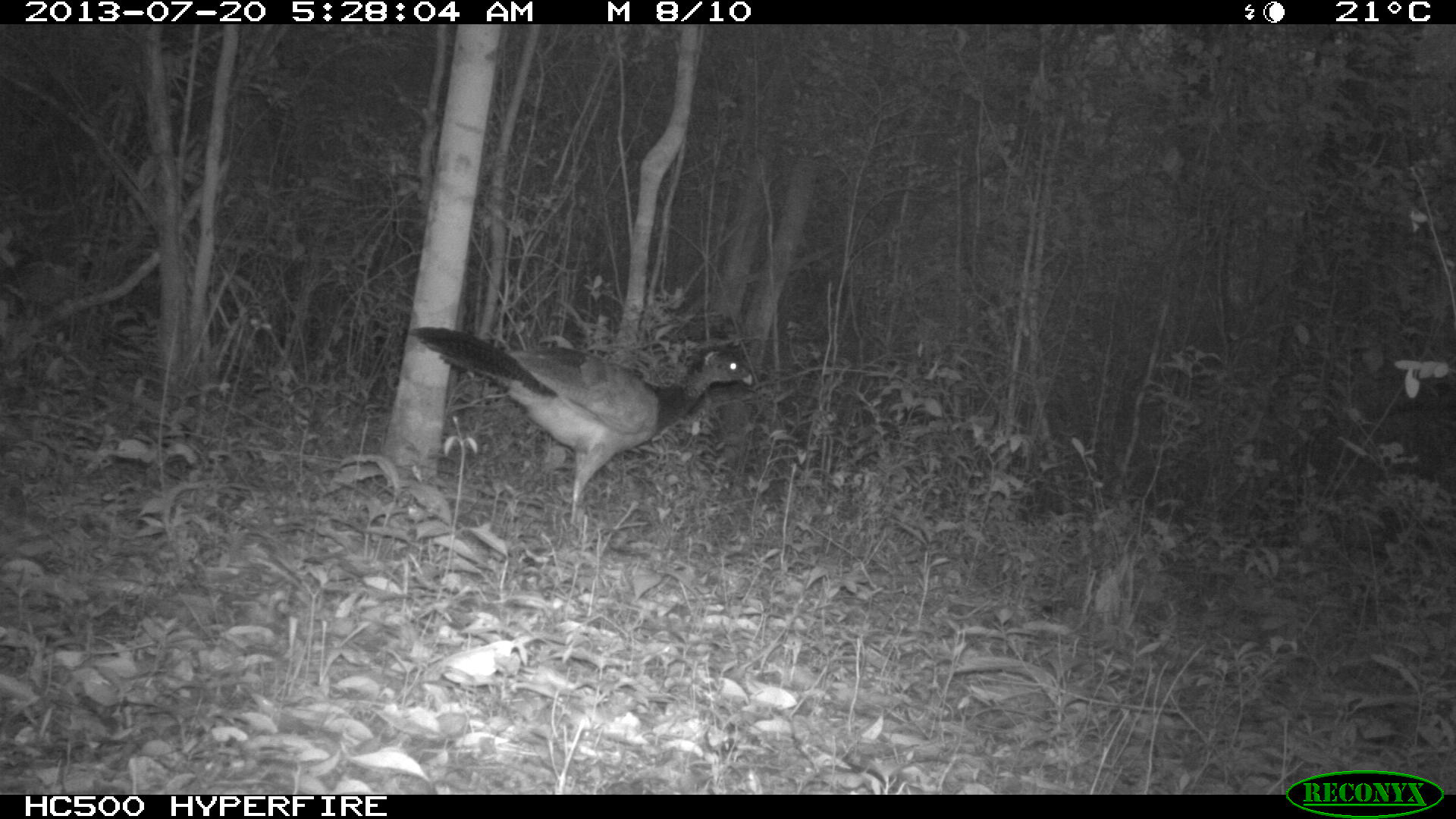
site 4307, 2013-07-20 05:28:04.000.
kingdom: Animalia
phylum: Chordata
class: Aves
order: Galliformes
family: Cracidae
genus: Crax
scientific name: Crax rubra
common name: great curassow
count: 1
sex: female